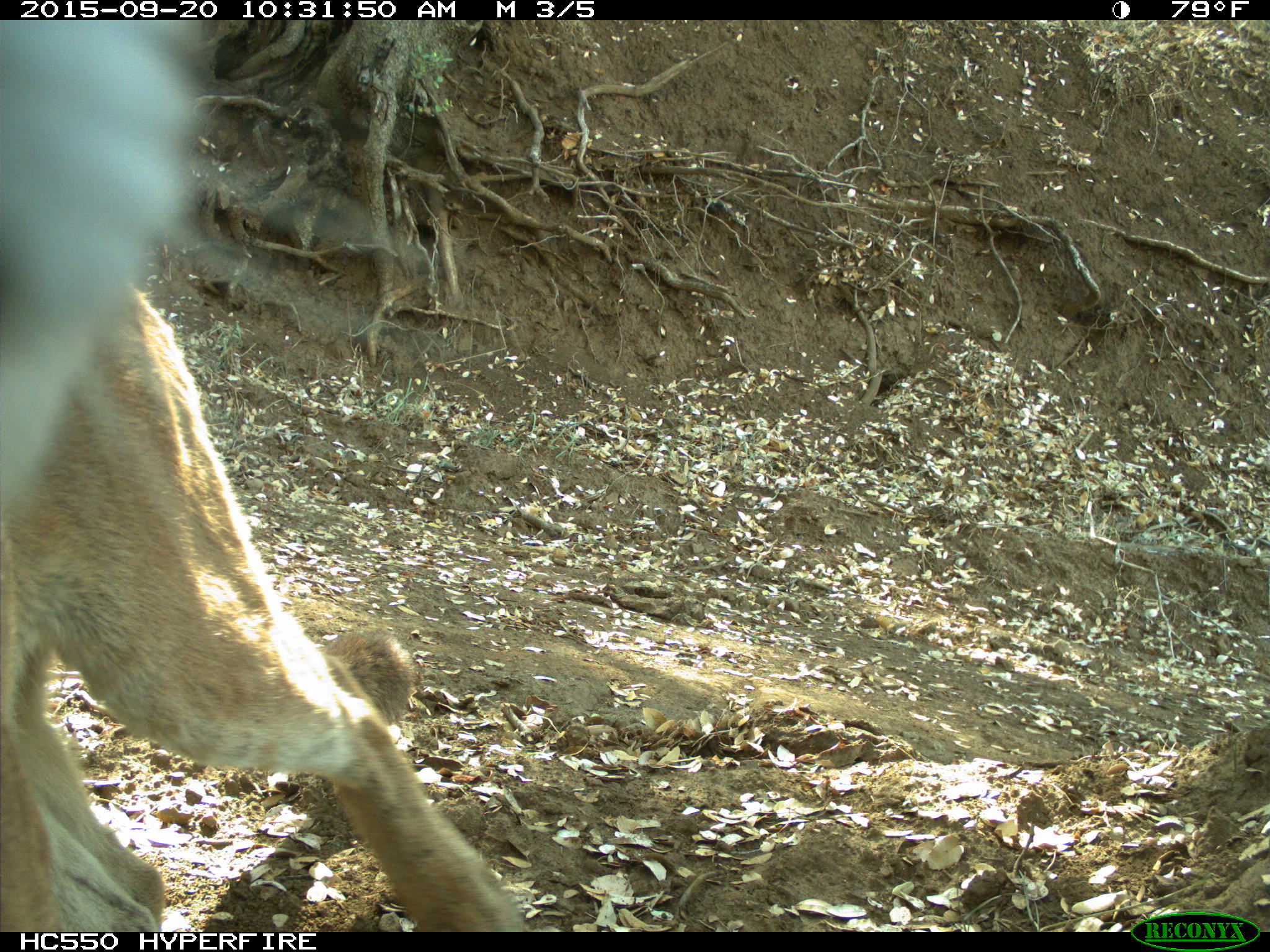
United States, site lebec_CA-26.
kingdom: Animalia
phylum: Chordata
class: Mammalia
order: Carnivora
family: Felidae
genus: Puma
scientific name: Puma concolor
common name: mountain lion